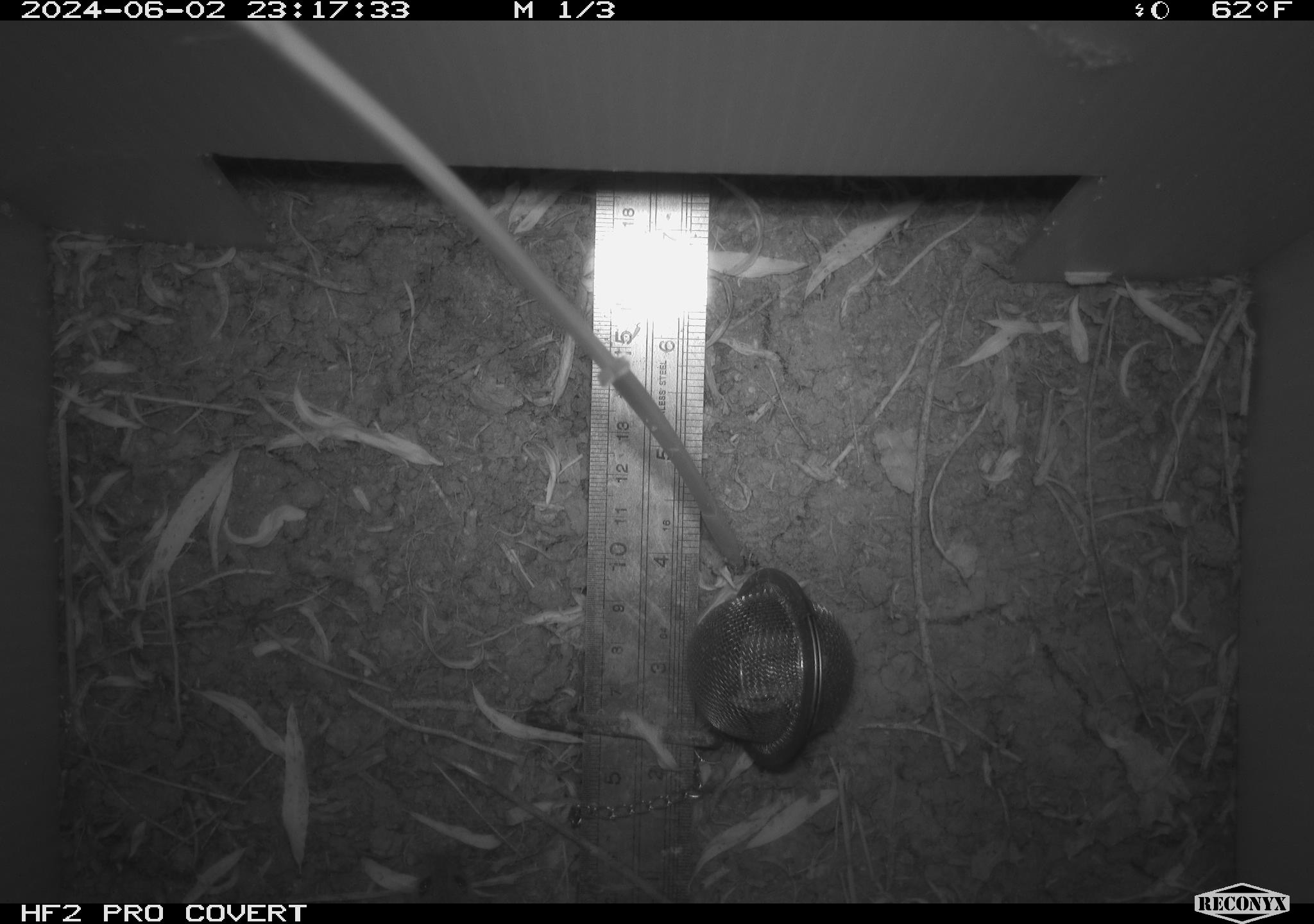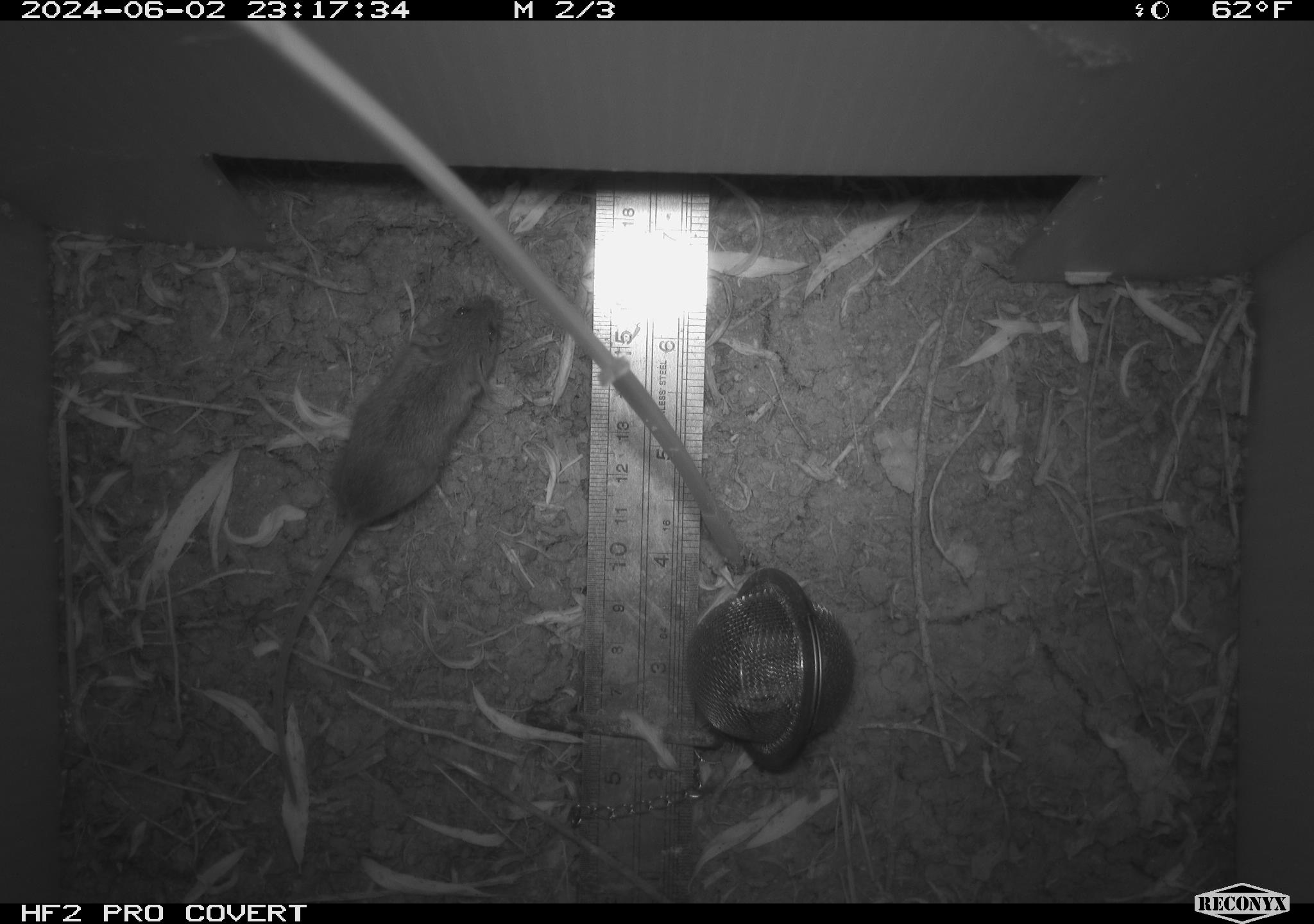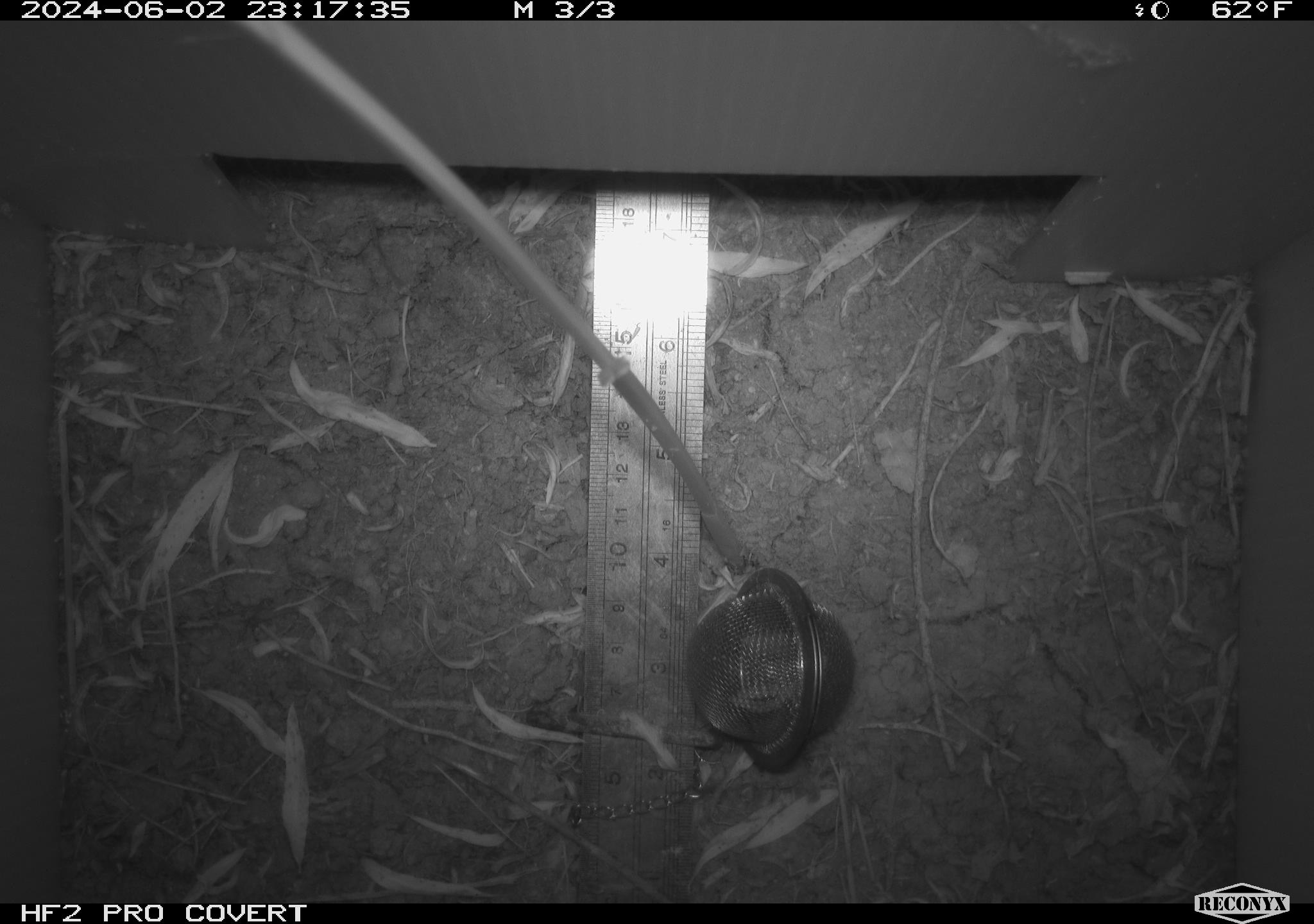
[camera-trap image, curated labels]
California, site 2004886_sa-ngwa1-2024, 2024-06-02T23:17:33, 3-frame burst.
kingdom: Animalia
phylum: Chordata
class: Mammalia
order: Rodentia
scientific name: Rodentia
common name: mouse species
Mouse species (Rodentia).